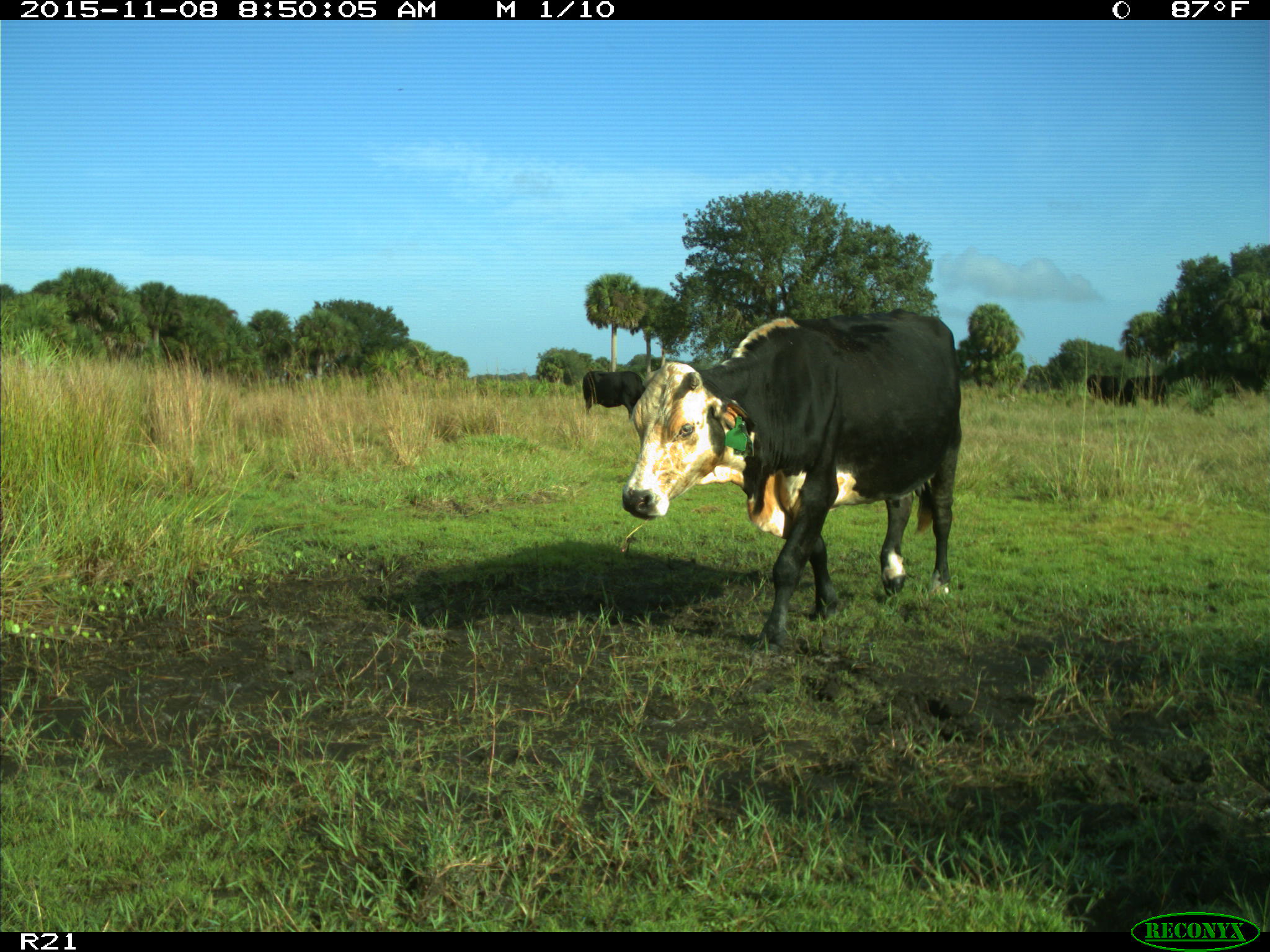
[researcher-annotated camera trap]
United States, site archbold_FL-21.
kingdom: Animalia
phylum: Chordata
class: Mammalia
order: Artiodactyla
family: Bovidae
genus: Bos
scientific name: Bos taurus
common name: domestic cow